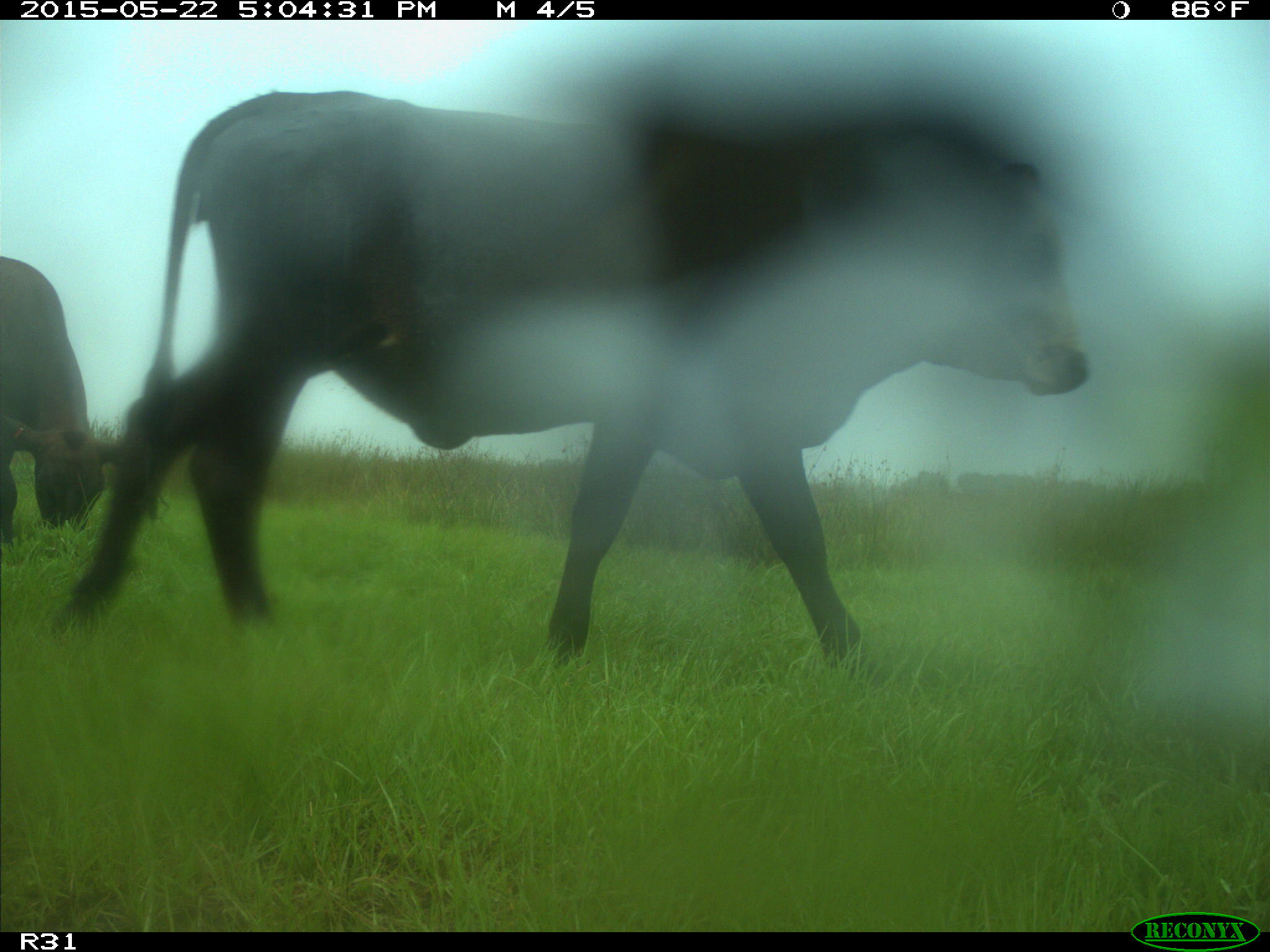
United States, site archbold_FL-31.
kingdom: Animalia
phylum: Chordata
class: Mammalia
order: Artiodactyla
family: Bovidae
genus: Bos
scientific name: Bos taurus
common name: domestic cow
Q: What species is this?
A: Bos taurus (domestic cow).